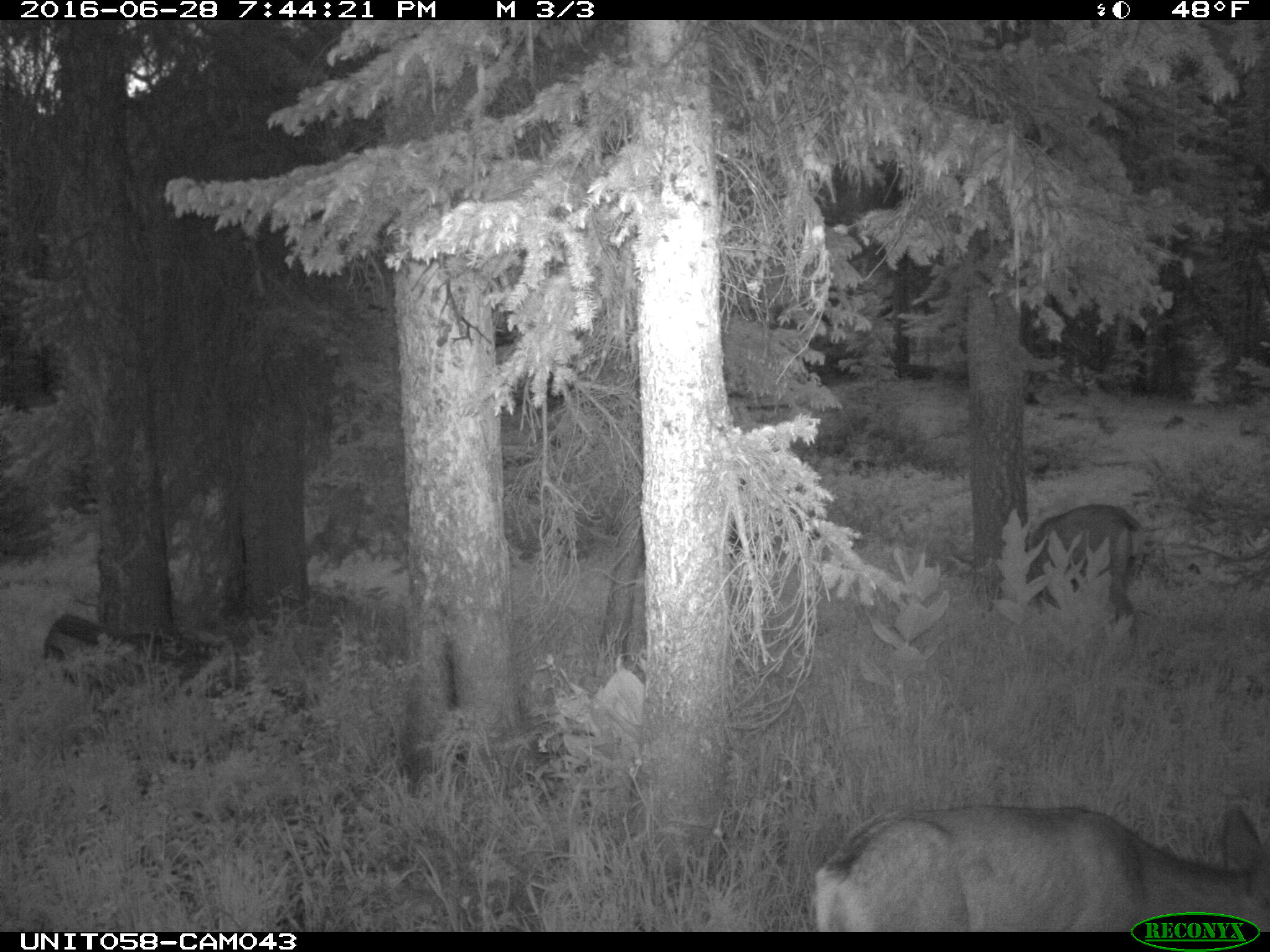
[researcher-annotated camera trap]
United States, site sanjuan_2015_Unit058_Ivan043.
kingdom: Animalia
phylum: Chordata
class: Mammalia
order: Artiodactyla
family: Cervidae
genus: Odocoileus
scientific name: Odocoileus hemionus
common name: mule deer